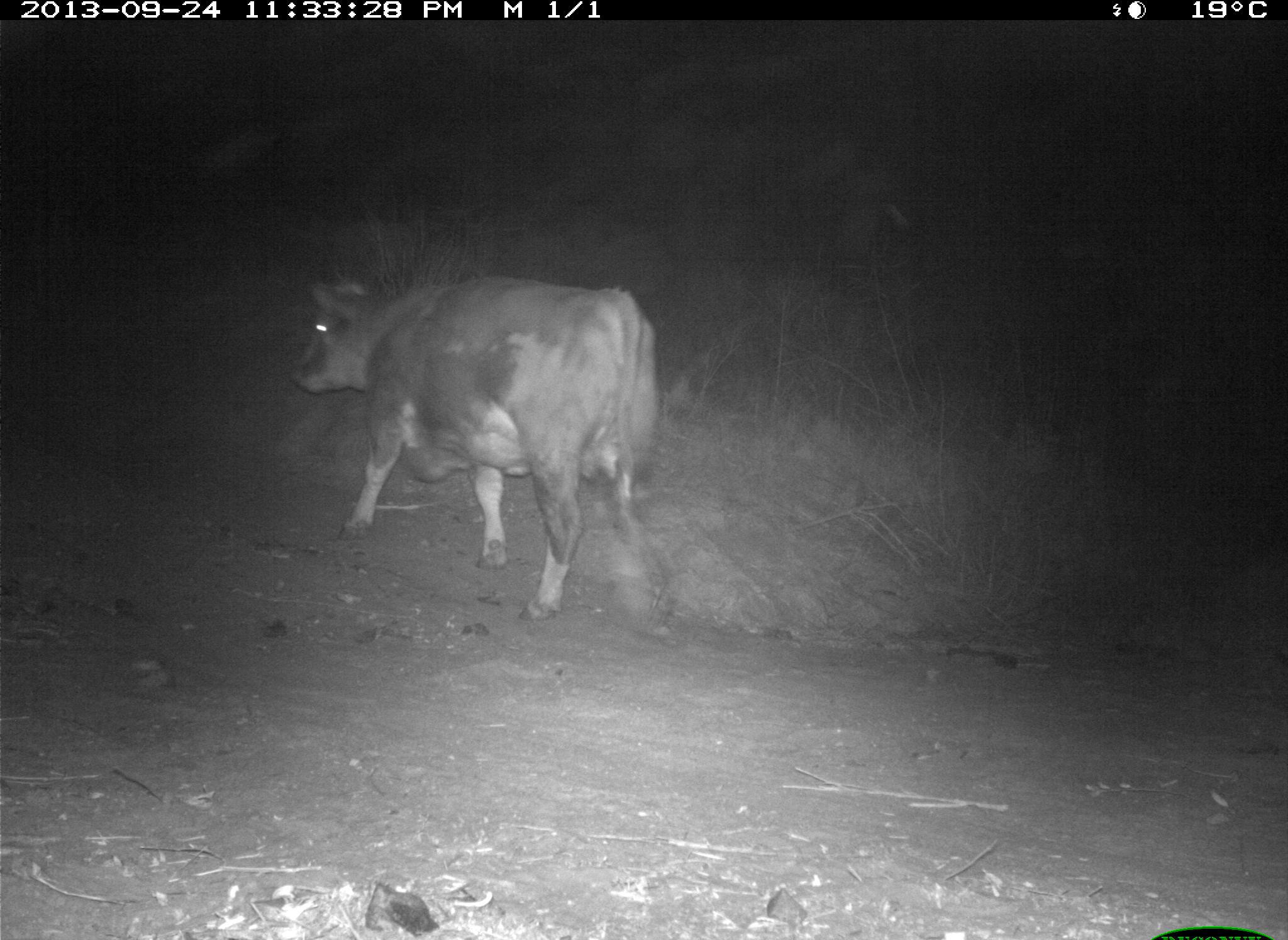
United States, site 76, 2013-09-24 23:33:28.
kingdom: Animalia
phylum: Chordata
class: Mammalia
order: Artiodactyla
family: Bovidae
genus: Bos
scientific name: Bos taurus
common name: cow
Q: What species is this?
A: Cow (Bos taurus).